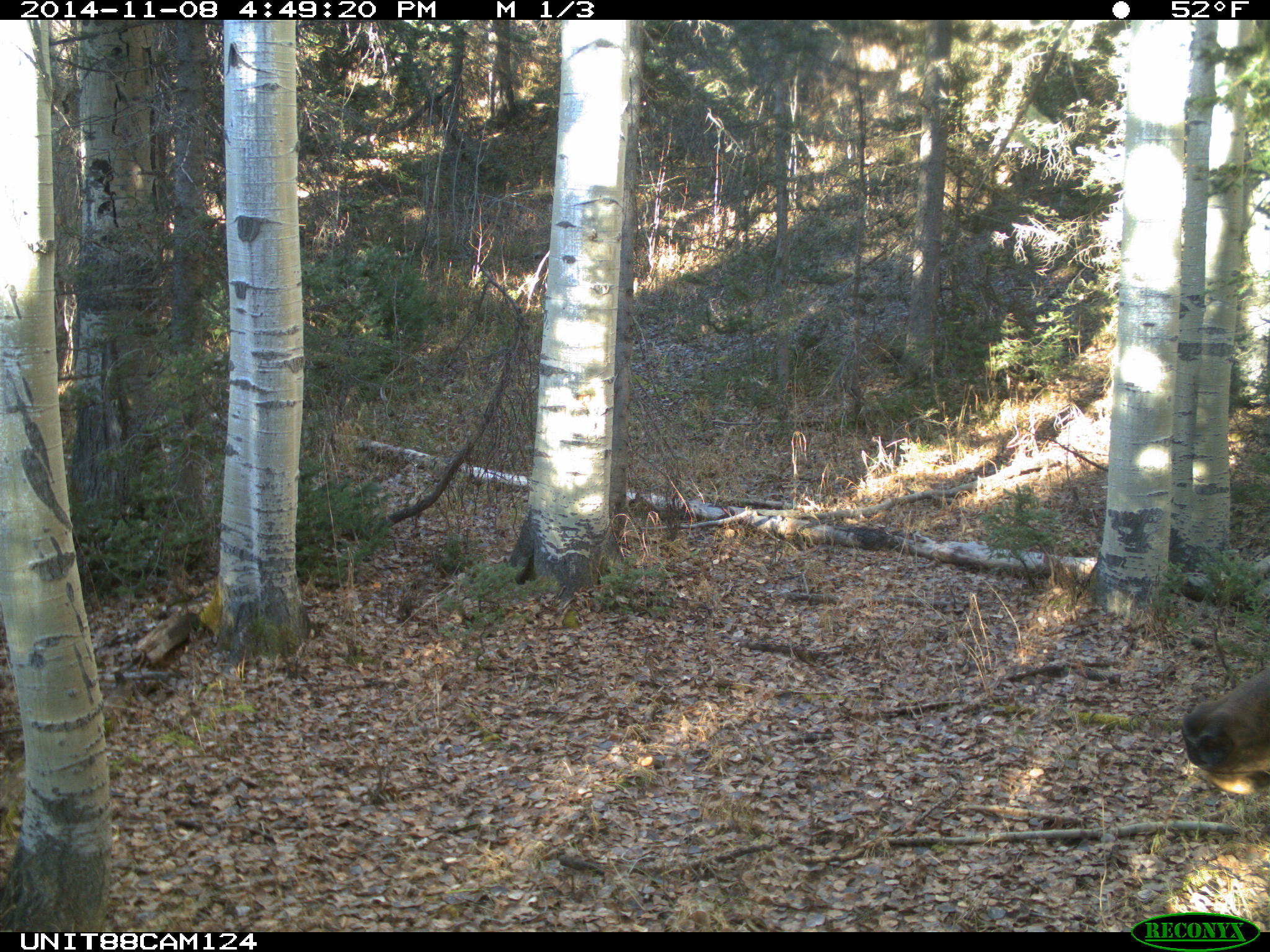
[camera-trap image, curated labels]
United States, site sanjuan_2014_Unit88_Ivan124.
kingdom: Animalia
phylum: Chordata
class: Mammalia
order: Artiodactyla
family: Cervidae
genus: Cervus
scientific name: Cervus elaphus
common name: red deer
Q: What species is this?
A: Cervus elaphus (red deer).